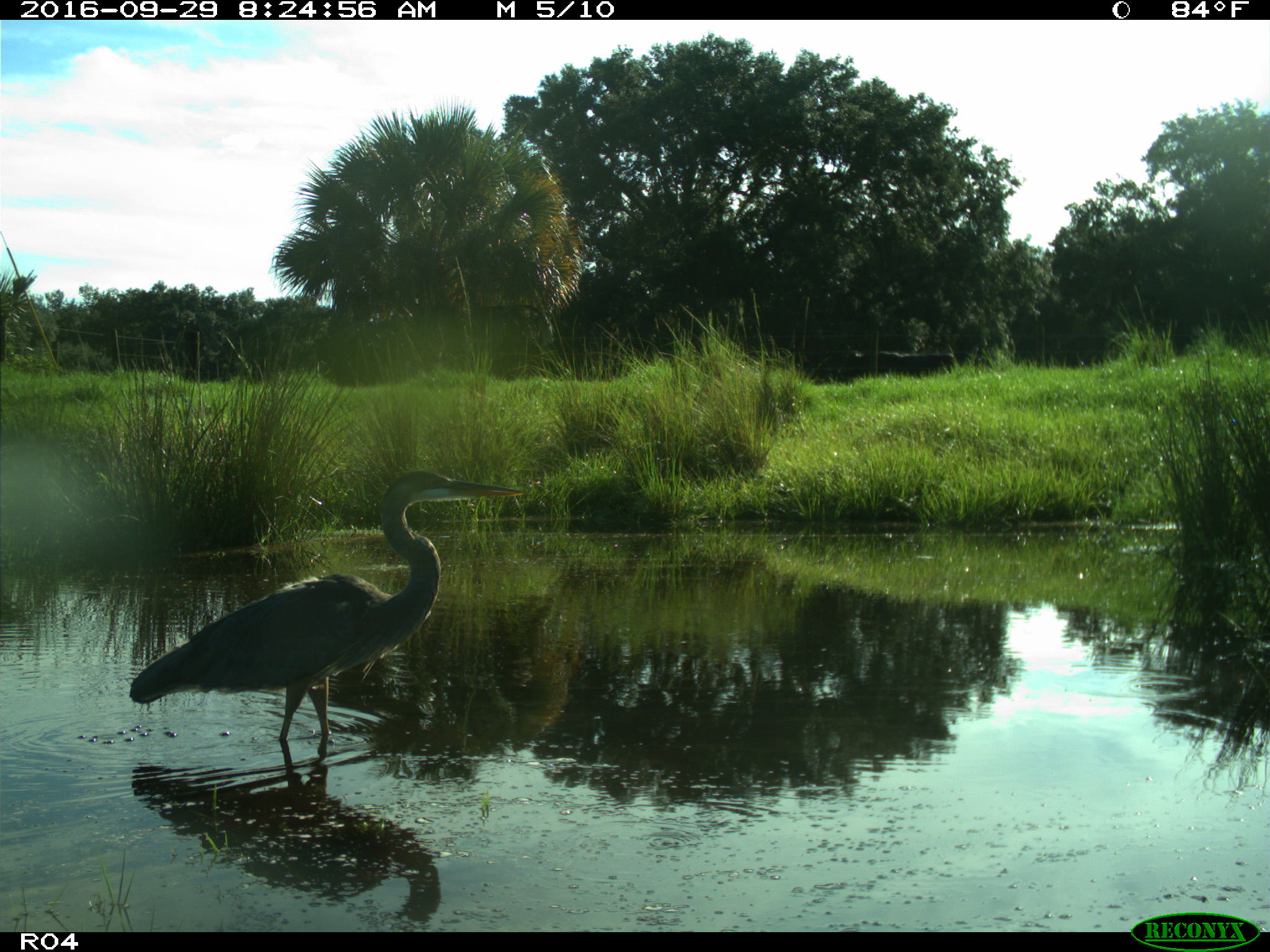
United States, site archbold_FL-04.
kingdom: Animalia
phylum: Chordata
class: Aves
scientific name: Aves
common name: birds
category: unidentified bird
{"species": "unidentified bird (birds) (Aves)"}